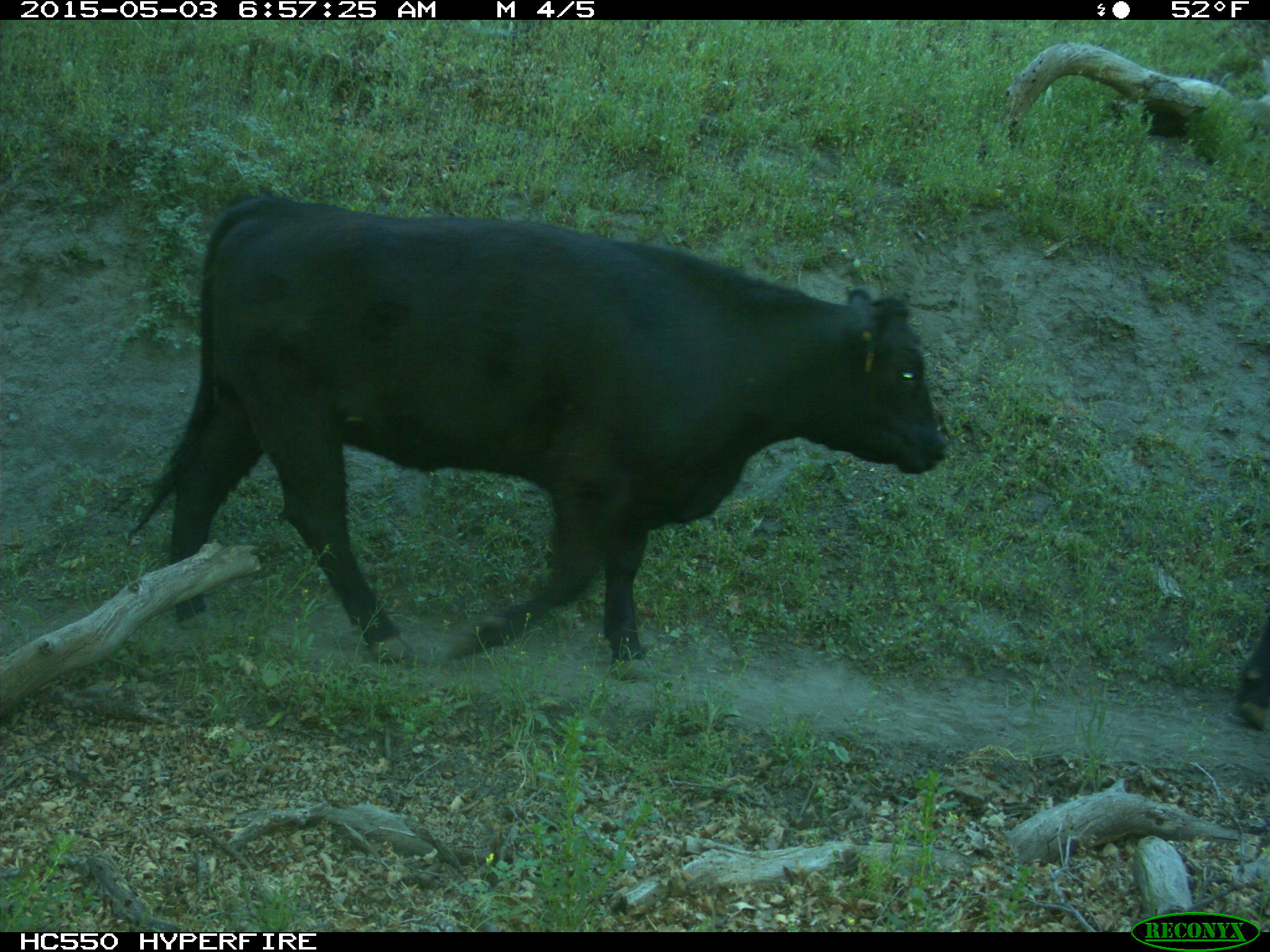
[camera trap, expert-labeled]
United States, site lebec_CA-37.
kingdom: Animalia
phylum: Chordata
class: Mammalia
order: Artiodactyla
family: Bovidae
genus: Bos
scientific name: Bos taurus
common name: domestic cow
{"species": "Bos taurus (domestic cow)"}